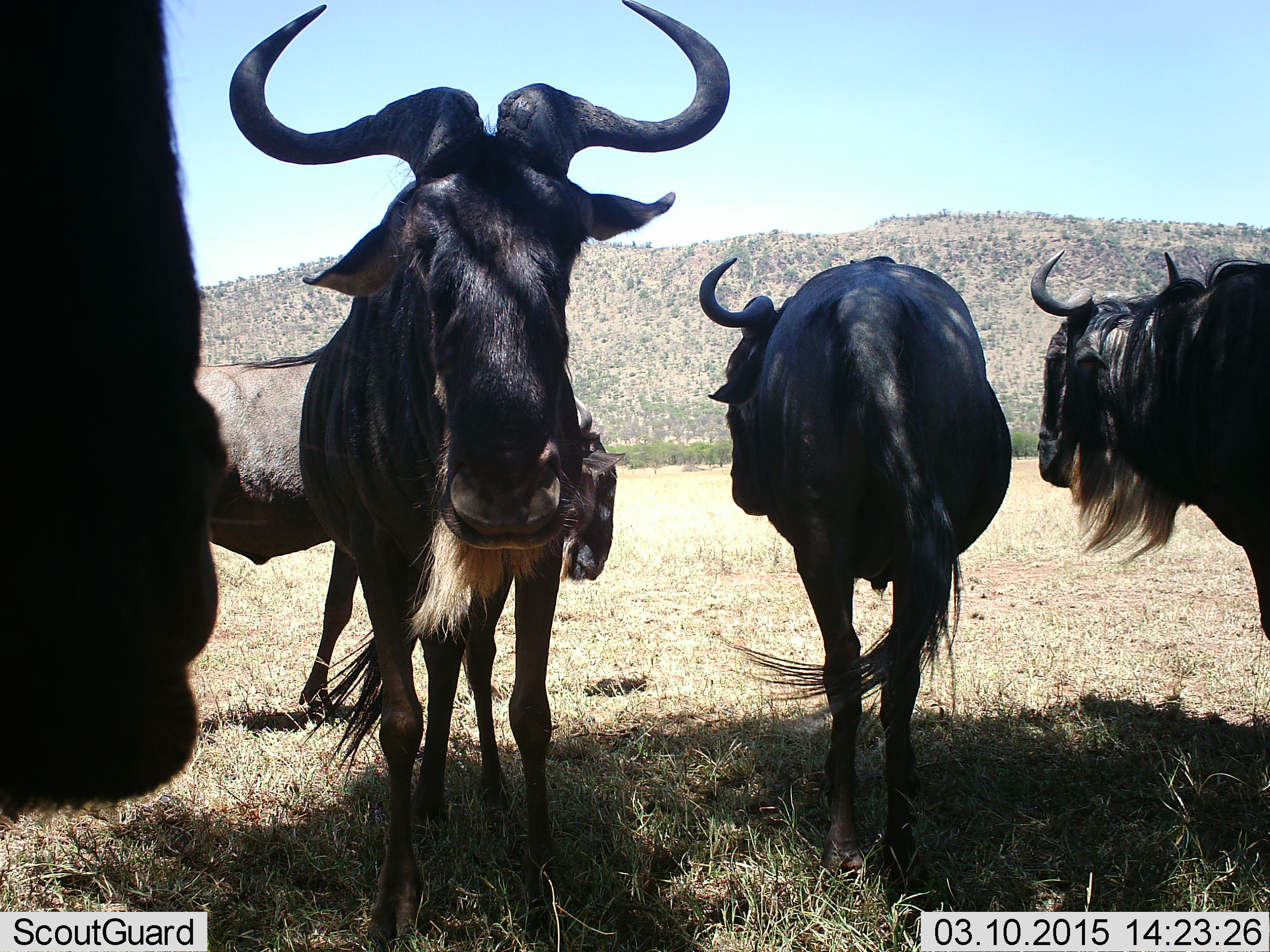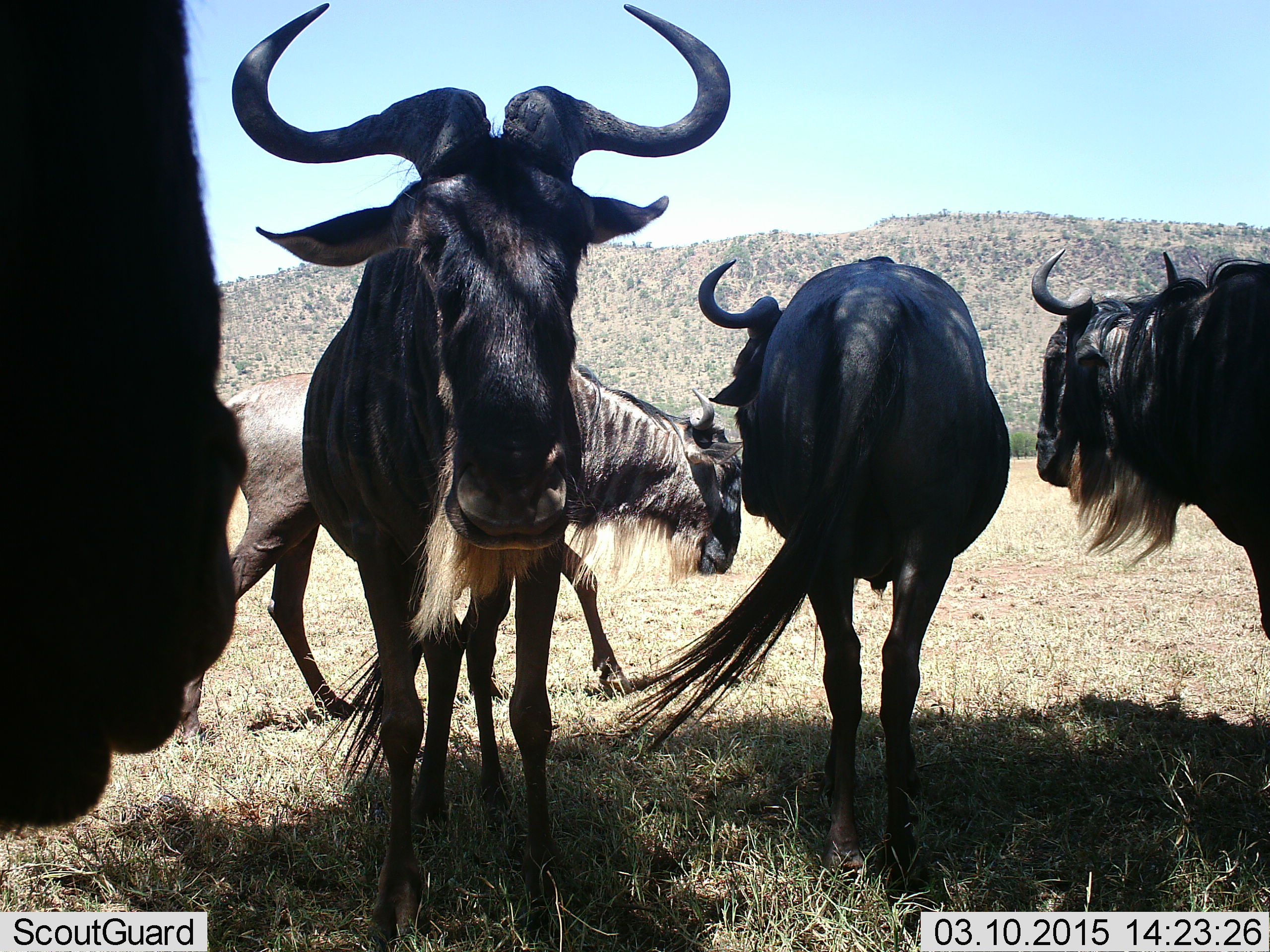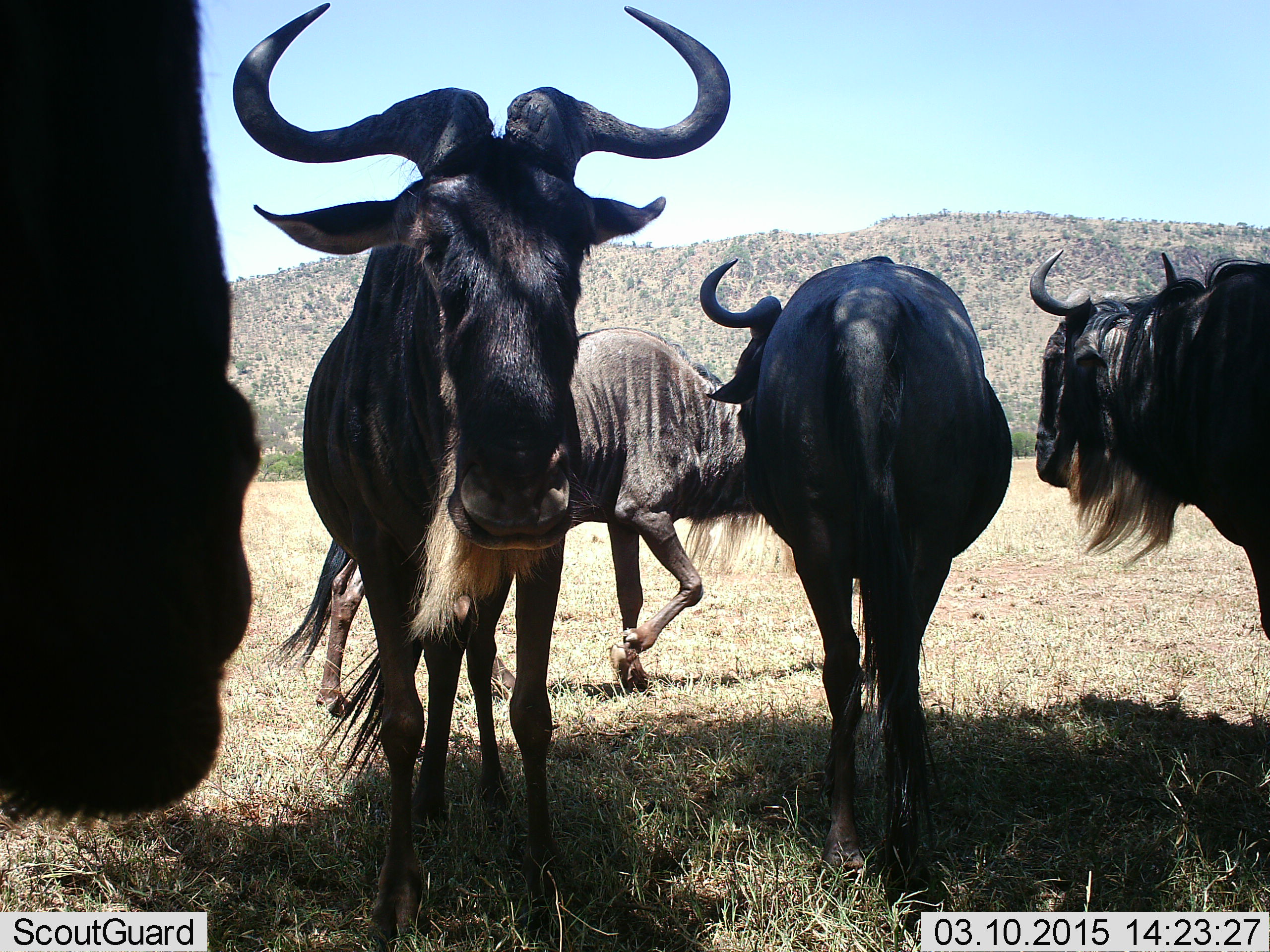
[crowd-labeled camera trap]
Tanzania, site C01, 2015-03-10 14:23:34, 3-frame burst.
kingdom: Animalia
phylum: Chordata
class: Mammalia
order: Artiodactyla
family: Bovidae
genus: Connochaetes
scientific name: Connochaetes taurinus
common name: blue wildebeest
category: wildebeest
Wildebeest (blue wildebeest) (Connochaetes taurinus), count 5. Behavior (volunteer vote fractions): standing 100%, resting 10%, moving 80%, interacting 0%. Young present (vote fraction): 0%. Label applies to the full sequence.